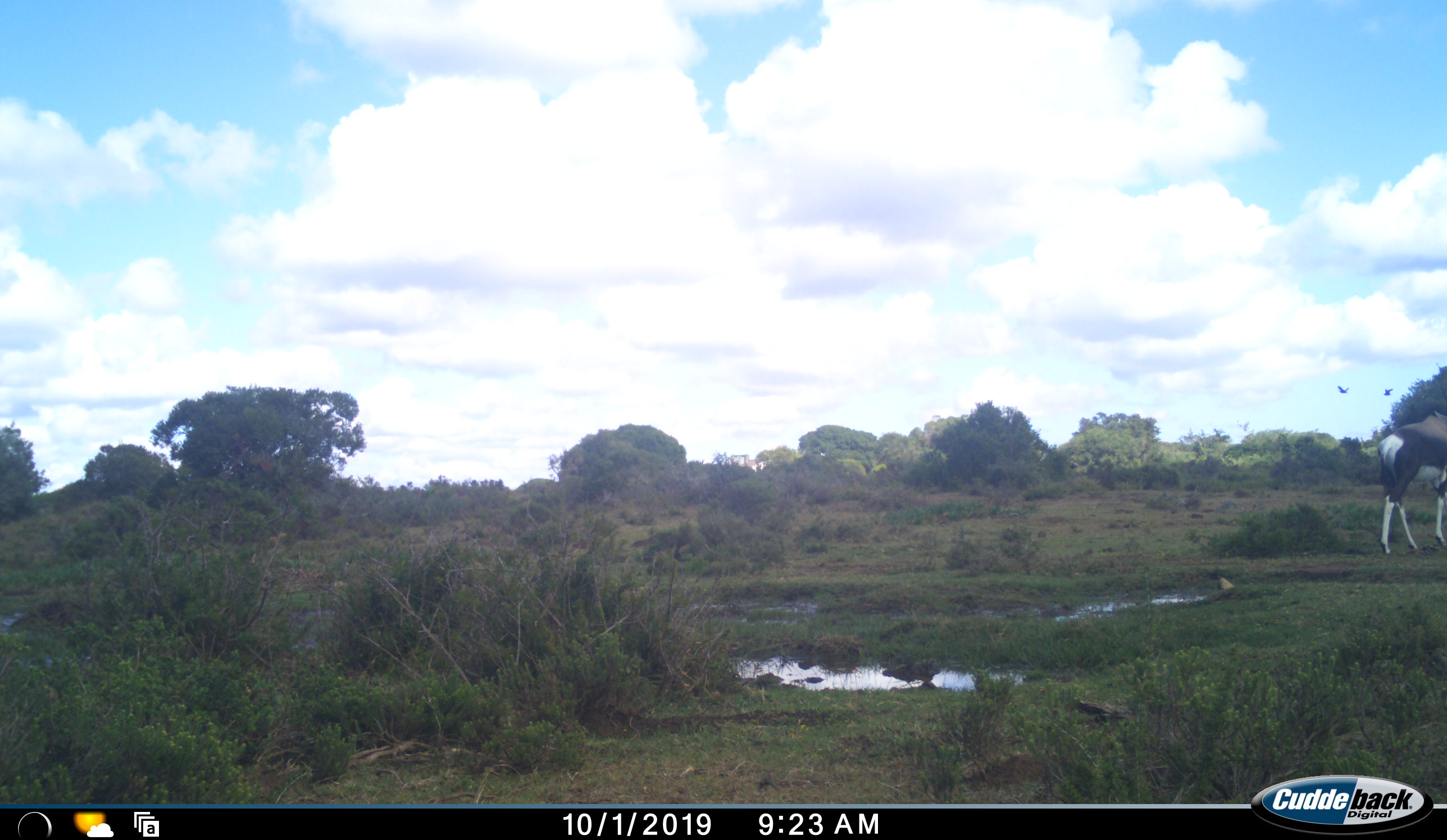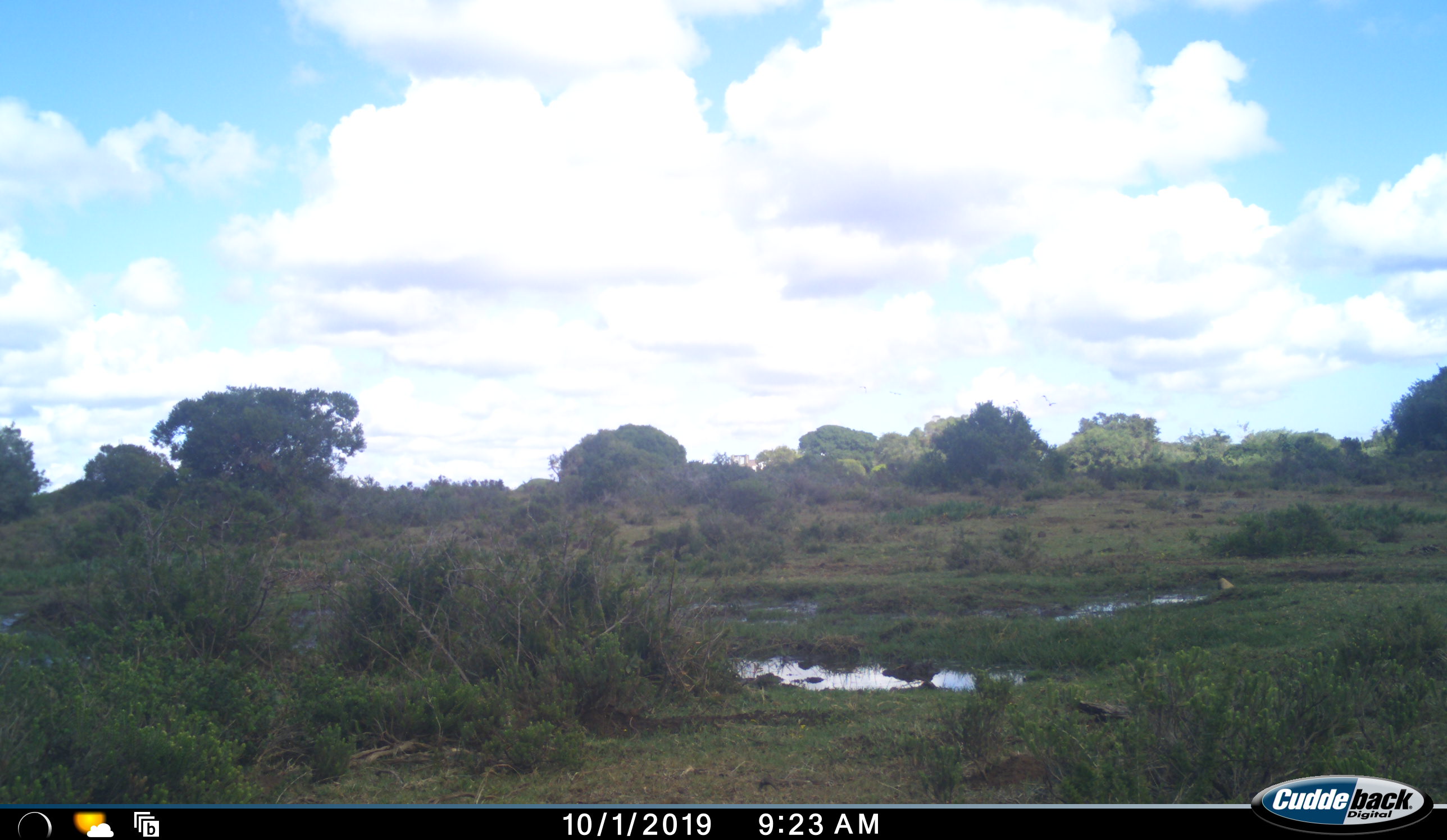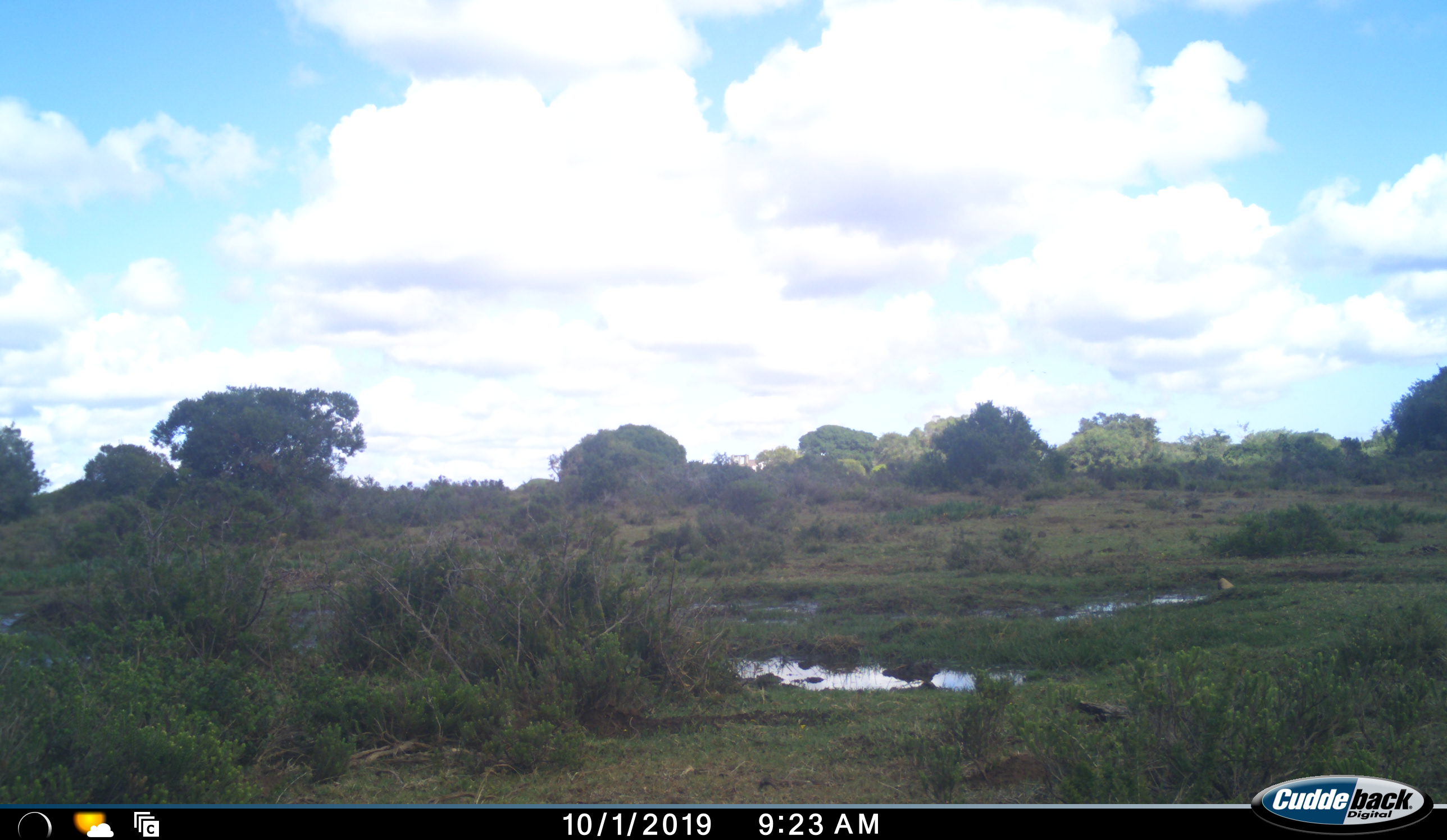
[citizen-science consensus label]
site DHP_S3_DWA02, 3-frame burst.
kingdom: Animalia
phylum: Chordata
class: Mammalia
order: Artiodactyla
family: Bovidae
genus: Damaliscus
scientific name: Damaliscus pygargus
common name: bontebok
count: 1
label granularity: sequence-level